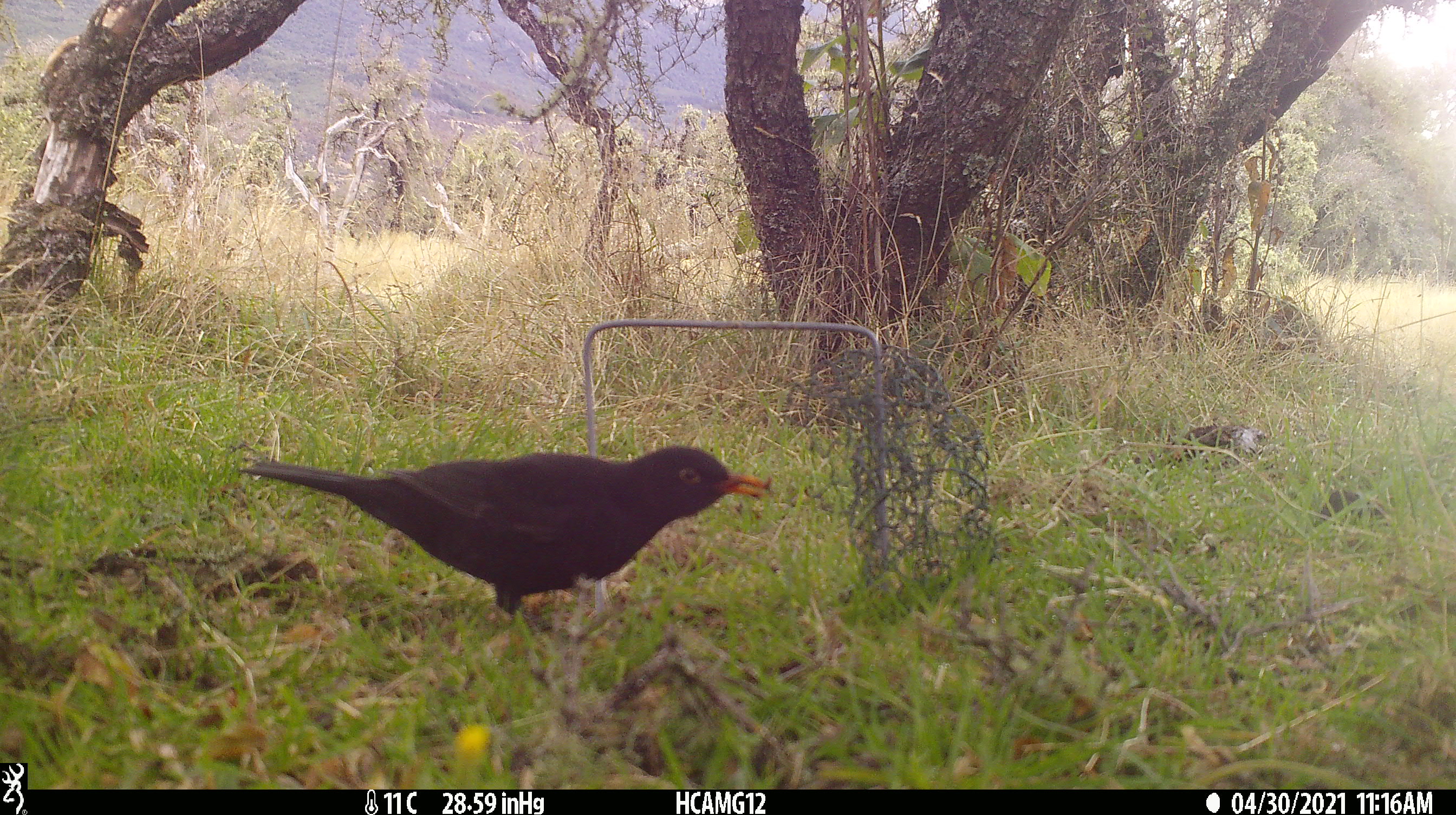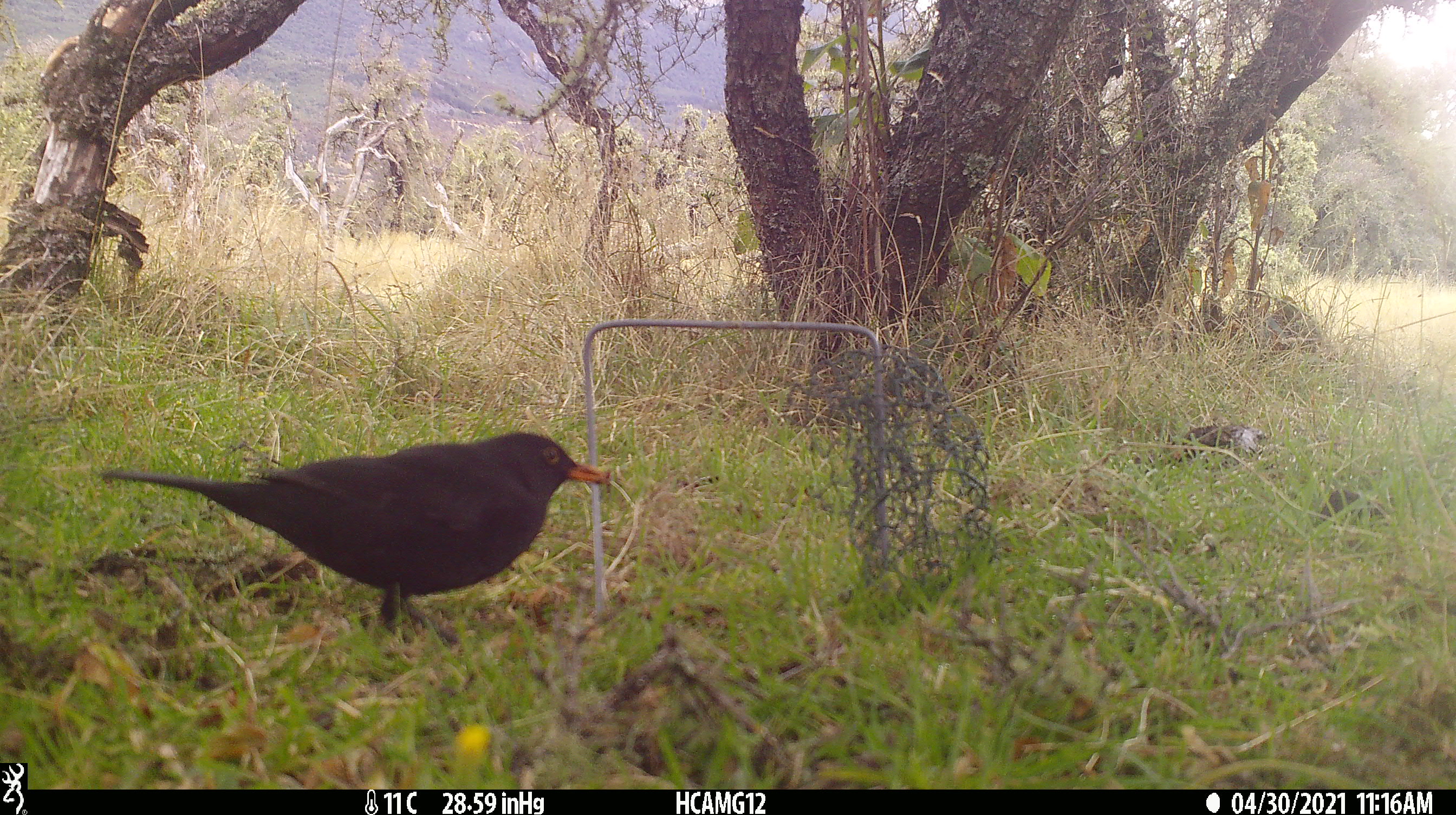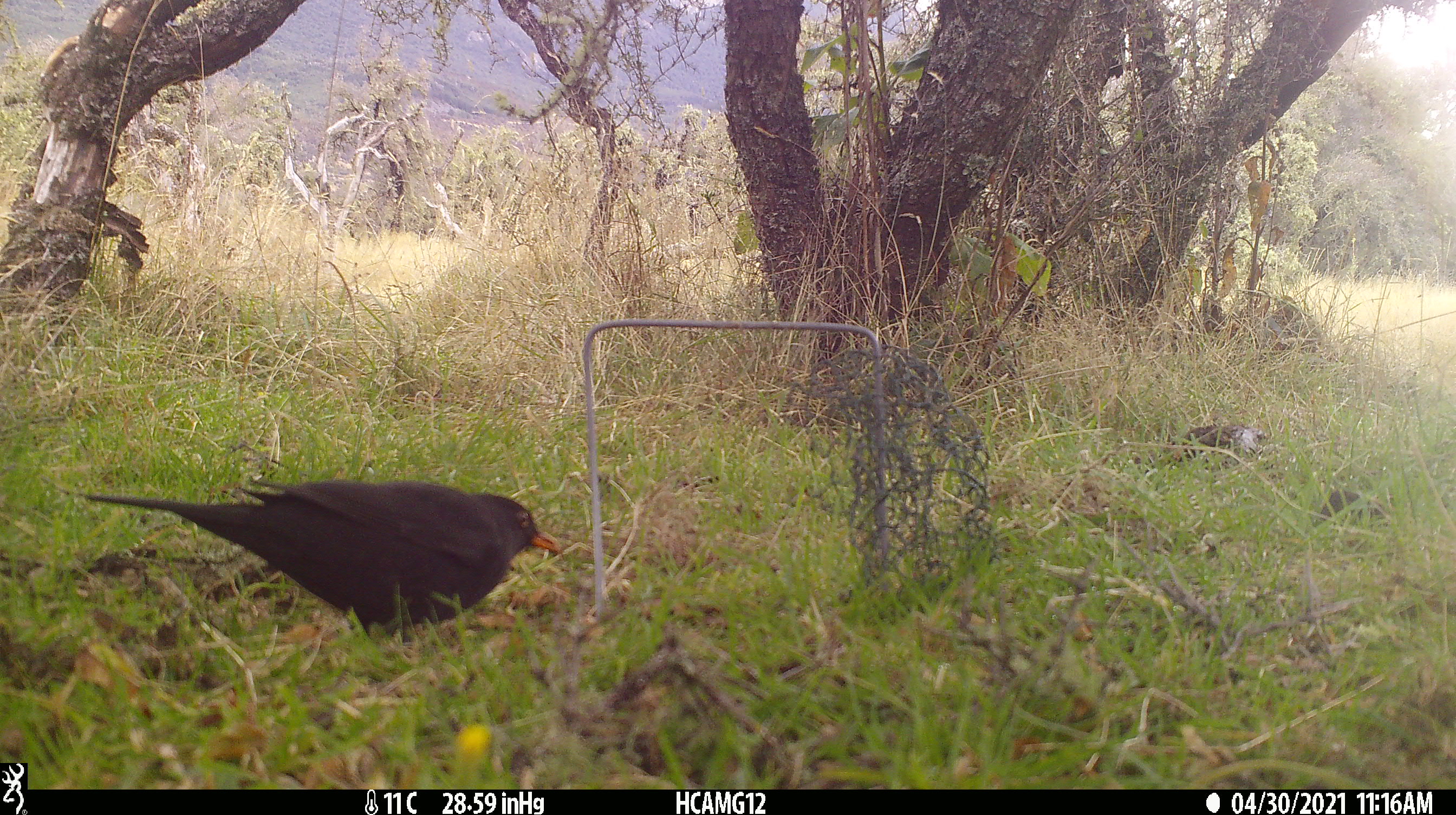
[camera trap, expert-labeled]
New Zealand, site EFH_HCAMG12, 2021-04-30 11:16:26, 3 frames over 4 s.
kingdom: Animalia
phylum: Chordata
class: Aves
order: Passeriformes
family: Turdidae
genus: Turdus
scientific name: Turdus merula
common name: eurasian blackbird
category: blackbird